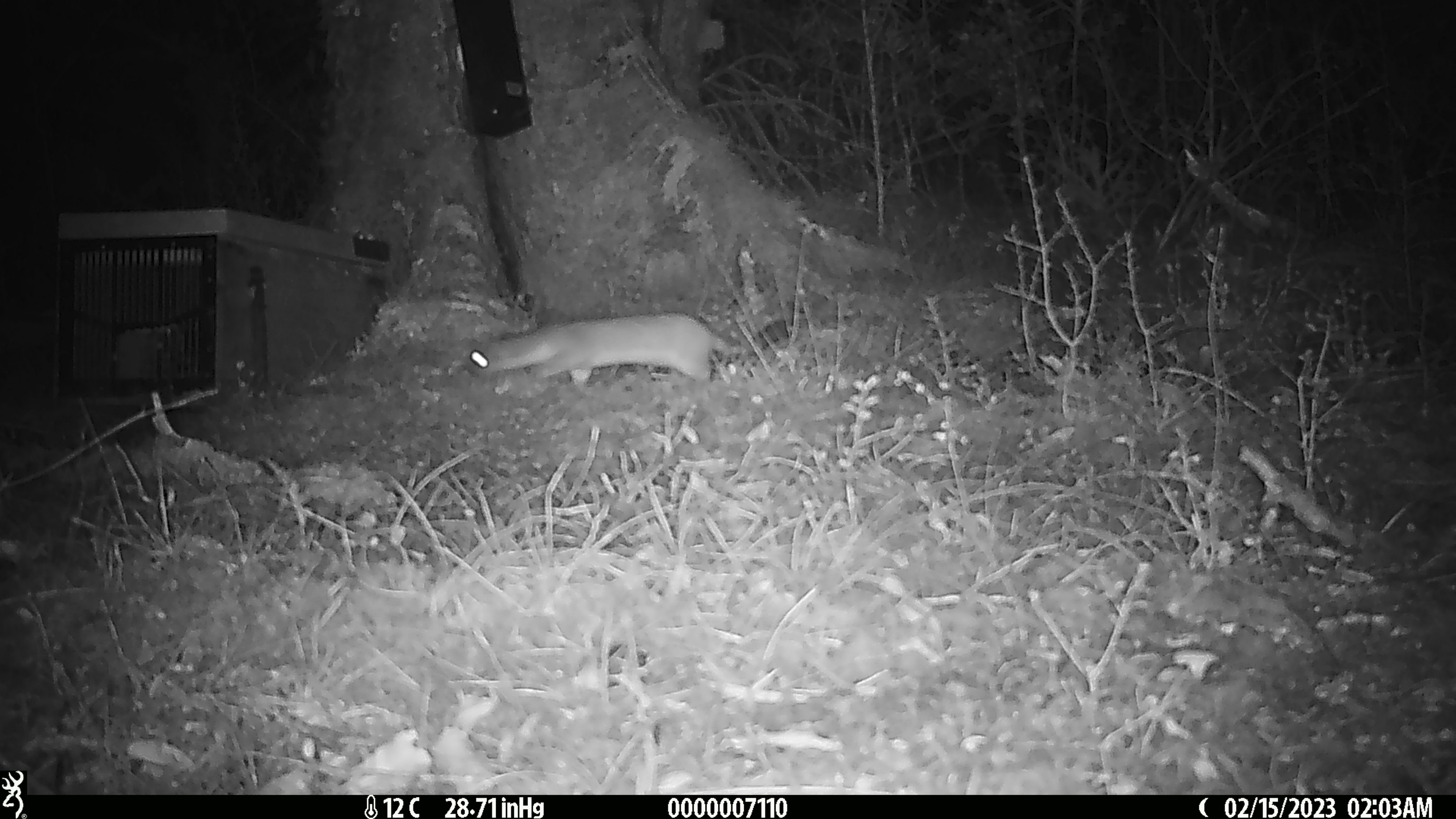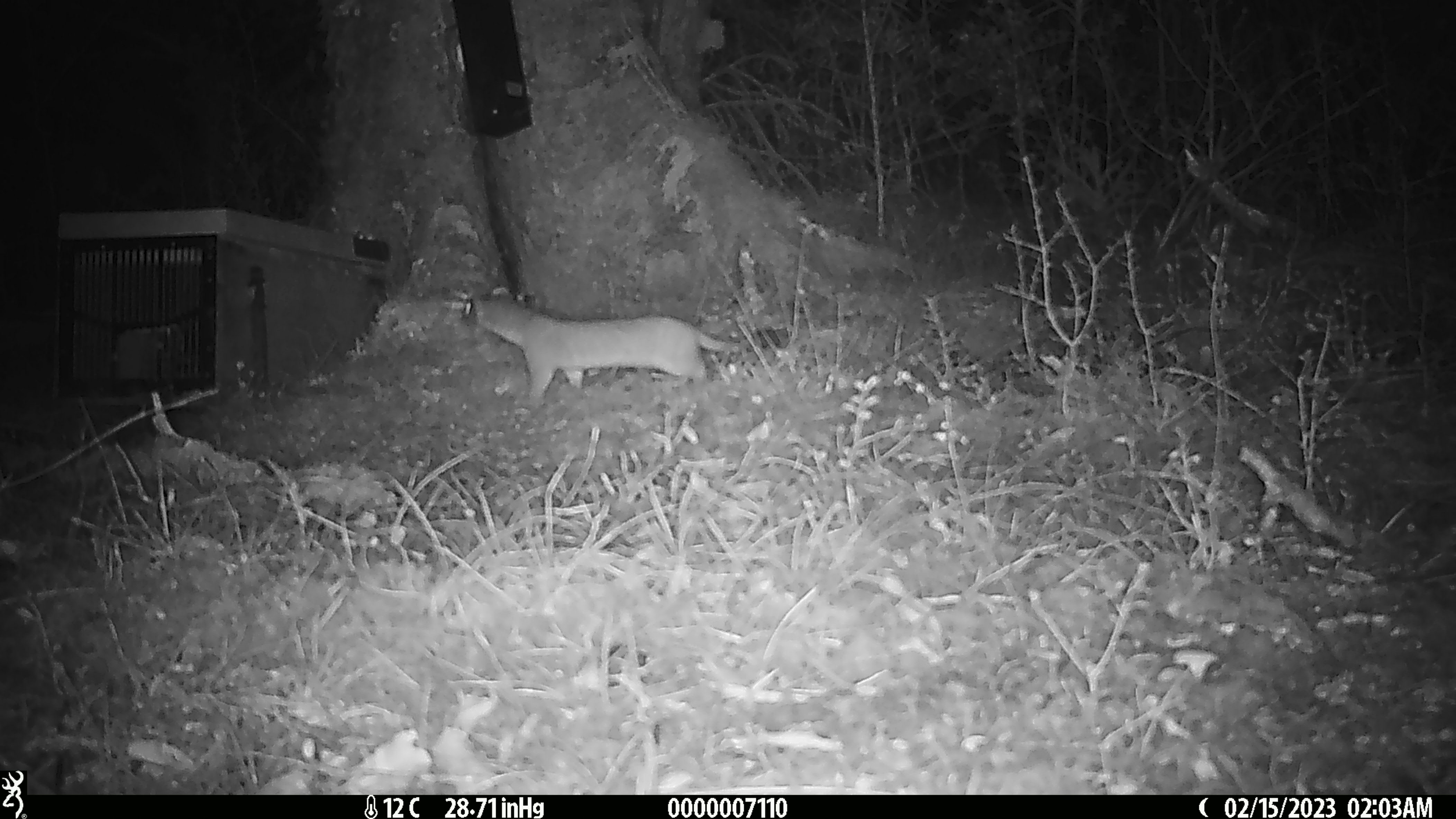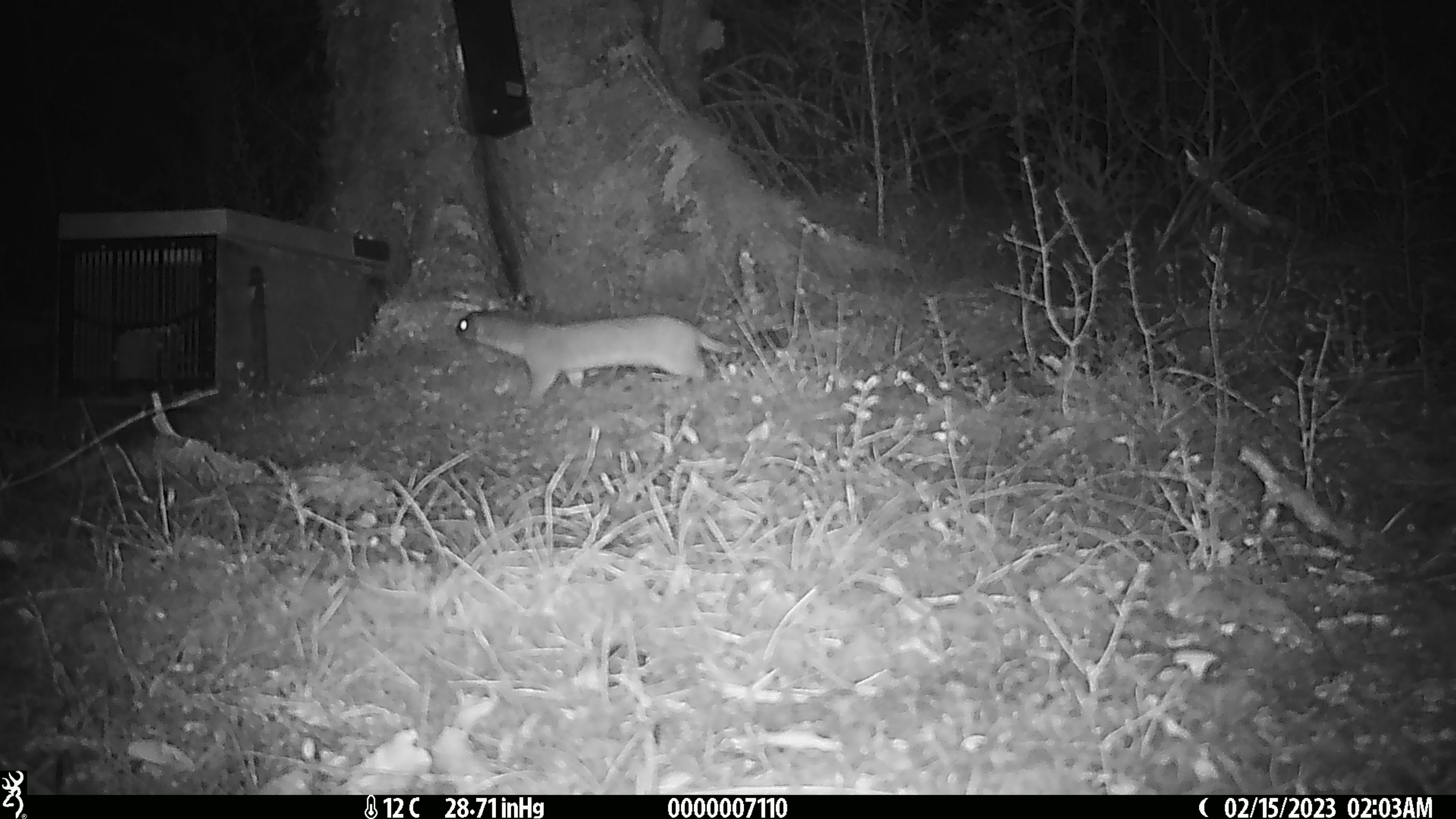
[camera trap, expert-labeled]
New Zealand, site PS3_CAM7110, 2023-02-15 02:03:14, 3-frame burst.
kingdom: Animalia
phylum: Chordata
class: Mammalia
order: Carnivora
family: Mustelidae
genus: Mustela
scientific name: Mustela erminea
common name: stoat